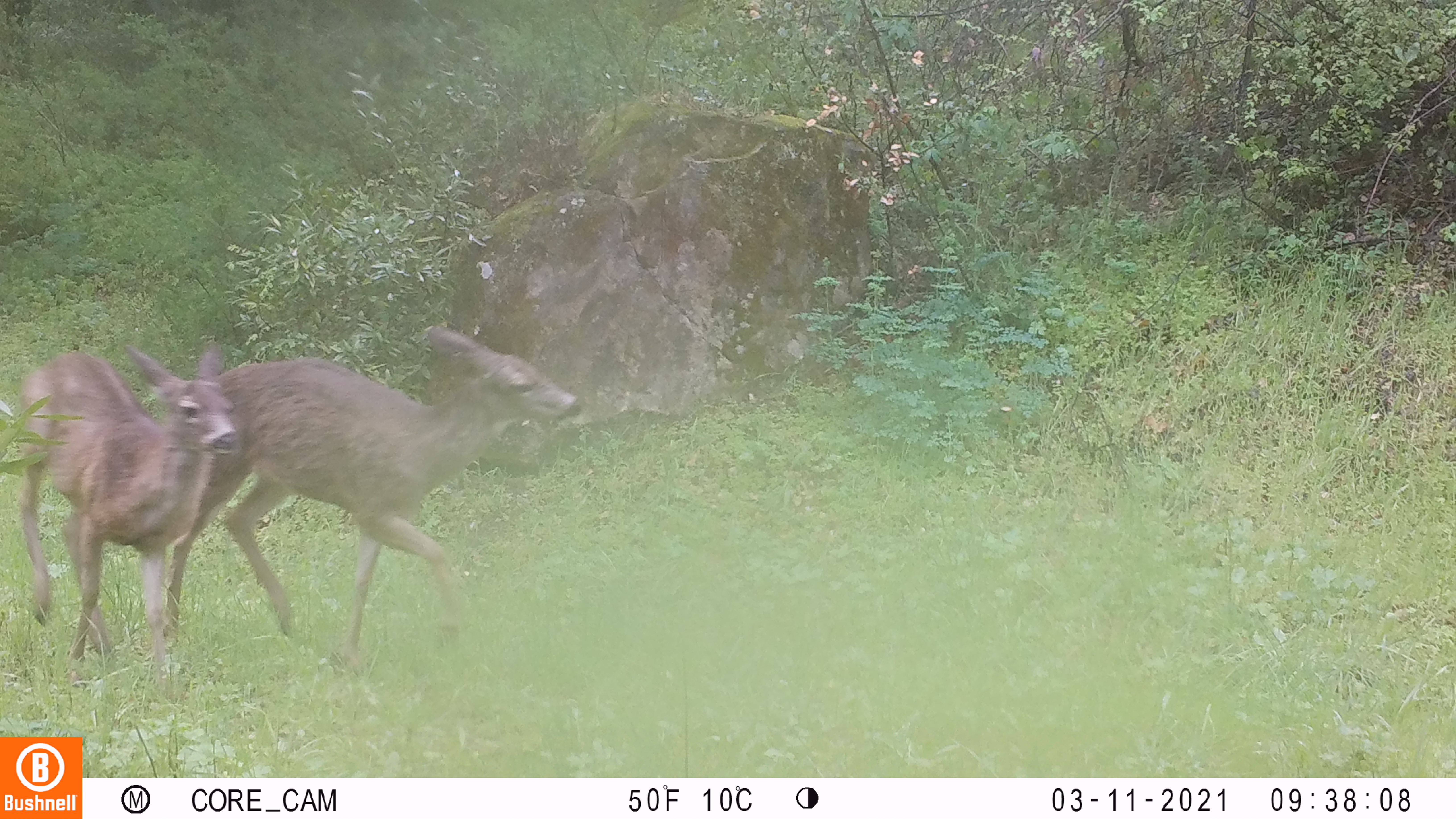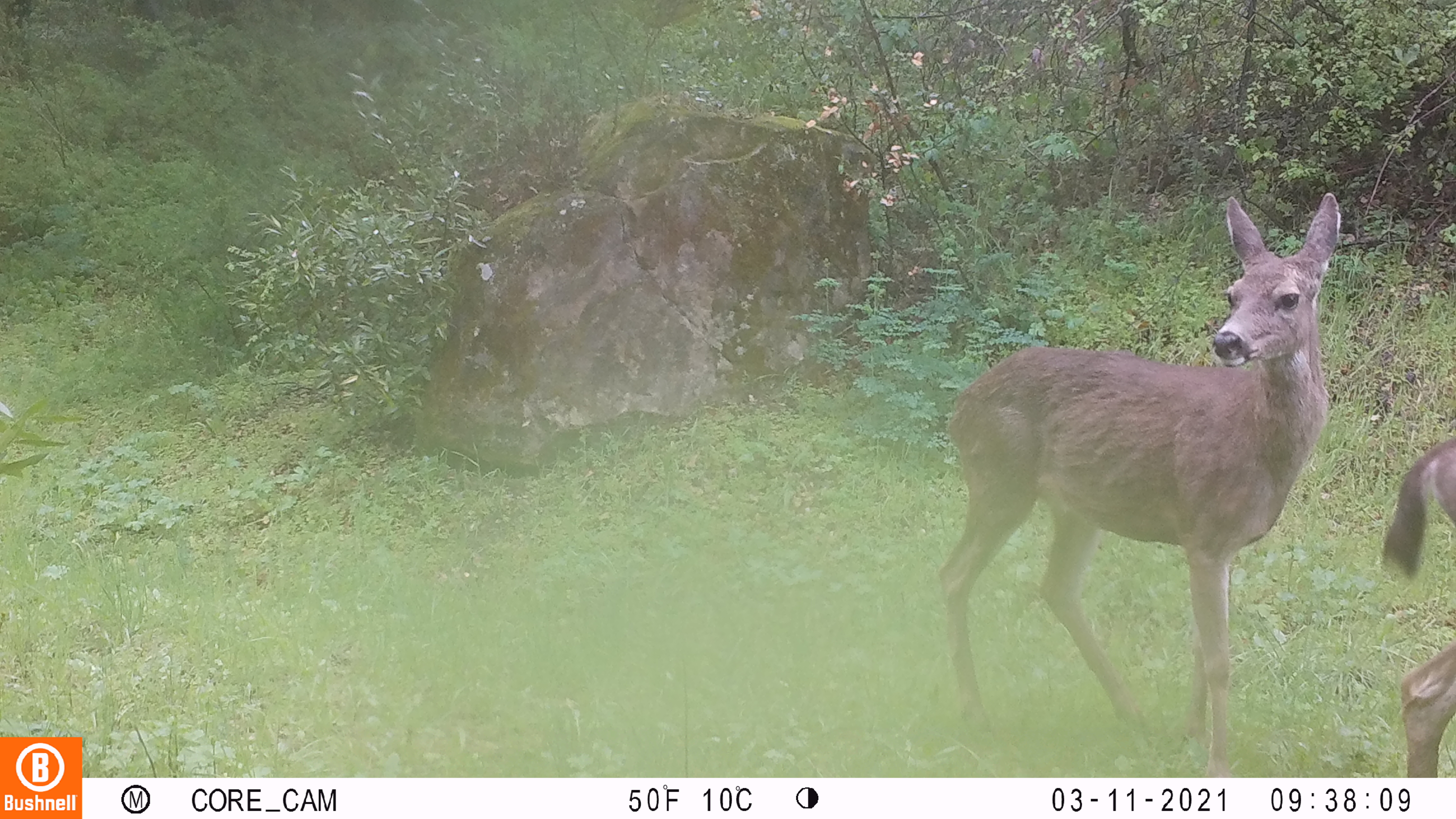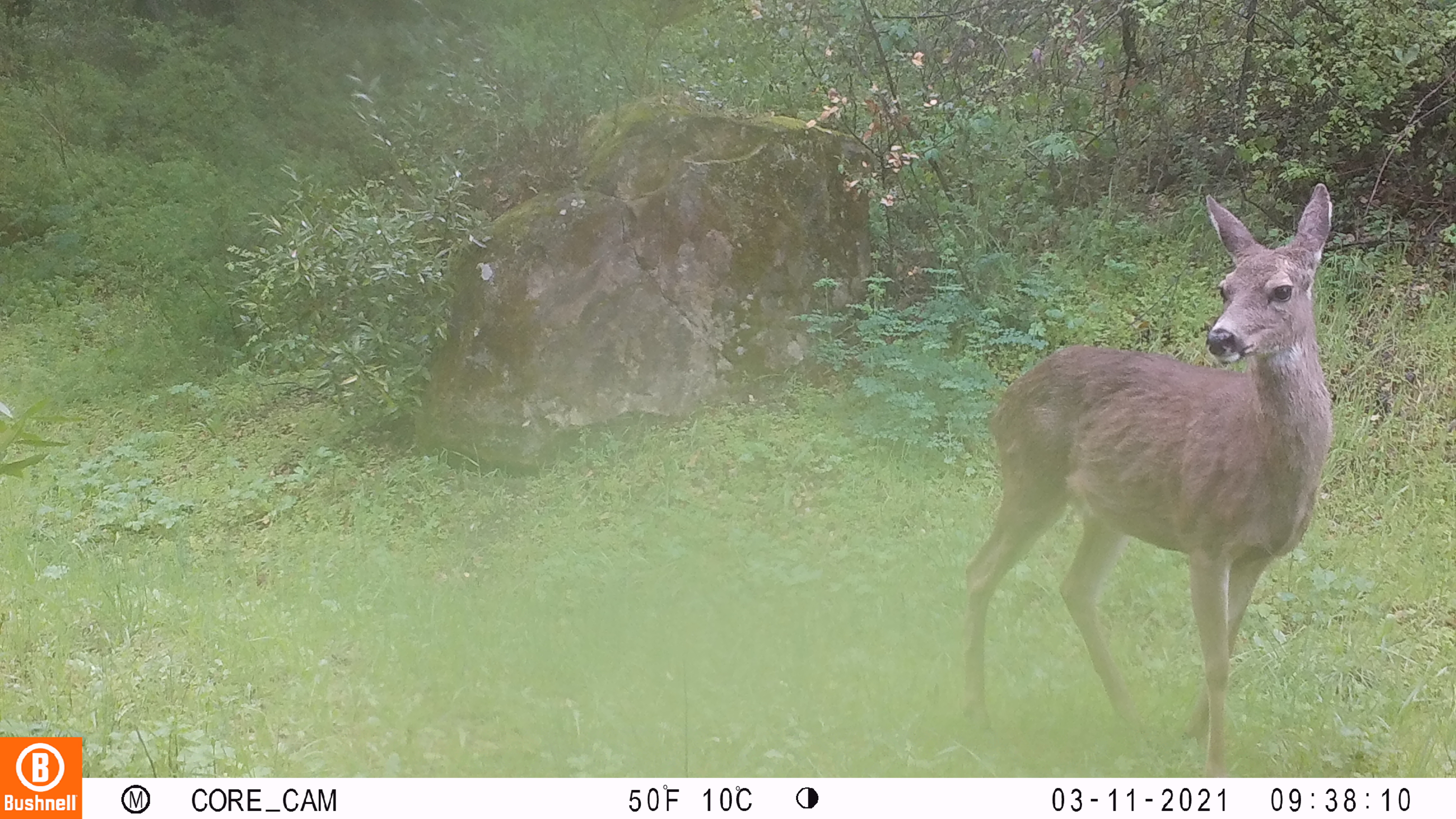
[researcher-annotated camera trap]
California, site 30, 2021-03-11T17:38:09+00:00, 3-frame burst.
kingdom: Animalia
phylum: Chordata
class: Mammalia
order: Artiodactyla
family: Cervidae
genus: Odocoileus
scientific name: Odocoileus hemionus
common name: mule deer